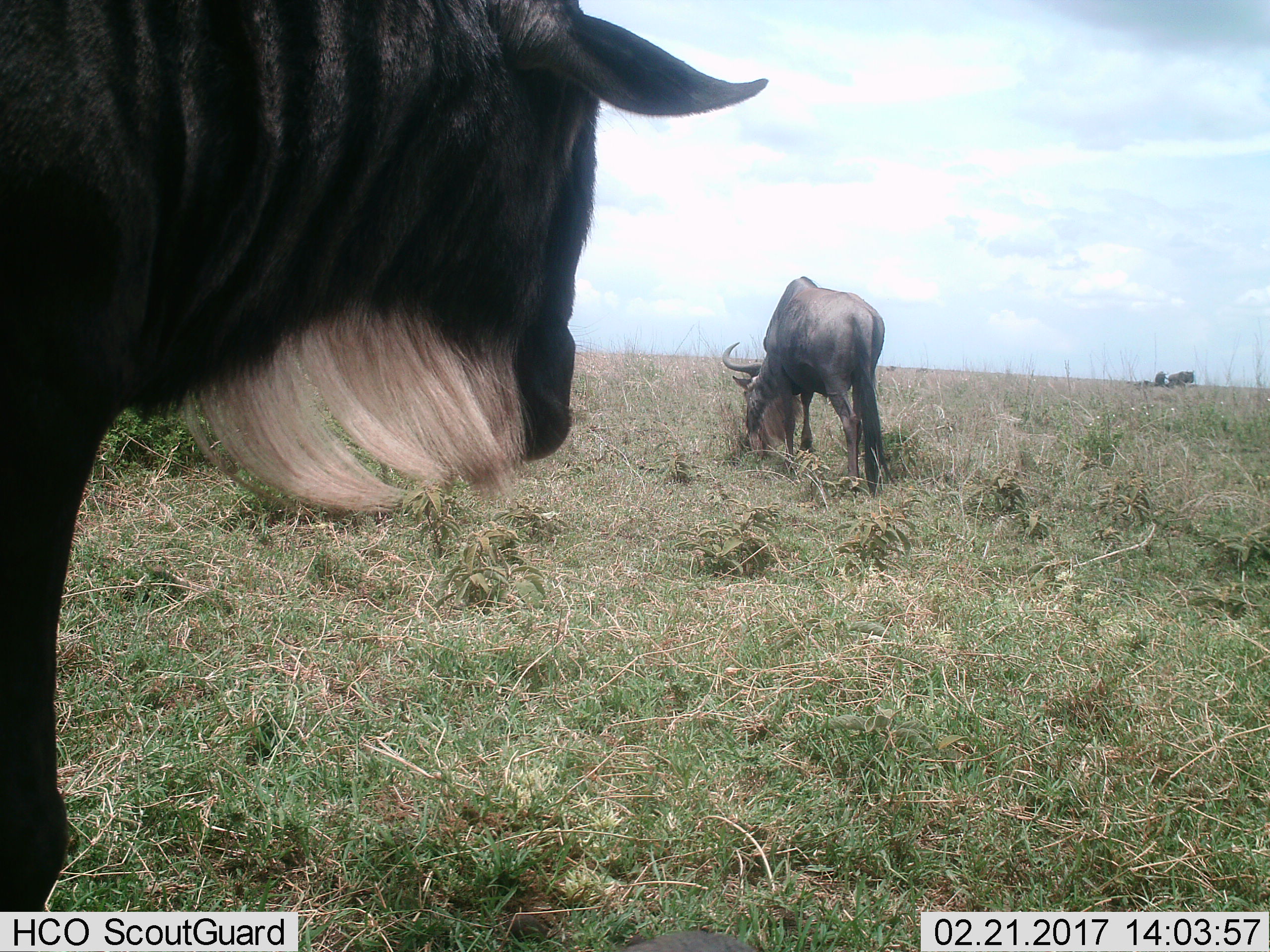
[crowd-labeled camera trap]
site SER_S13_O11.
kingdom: Animalia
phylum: Chordata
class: Mammalia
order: Artiodactyla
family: Bovidae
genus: Connochaetes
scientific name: Connochaetes taurinus taurinus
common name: blue wildebeest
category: wildebeestblue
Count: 4.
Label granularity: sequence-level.